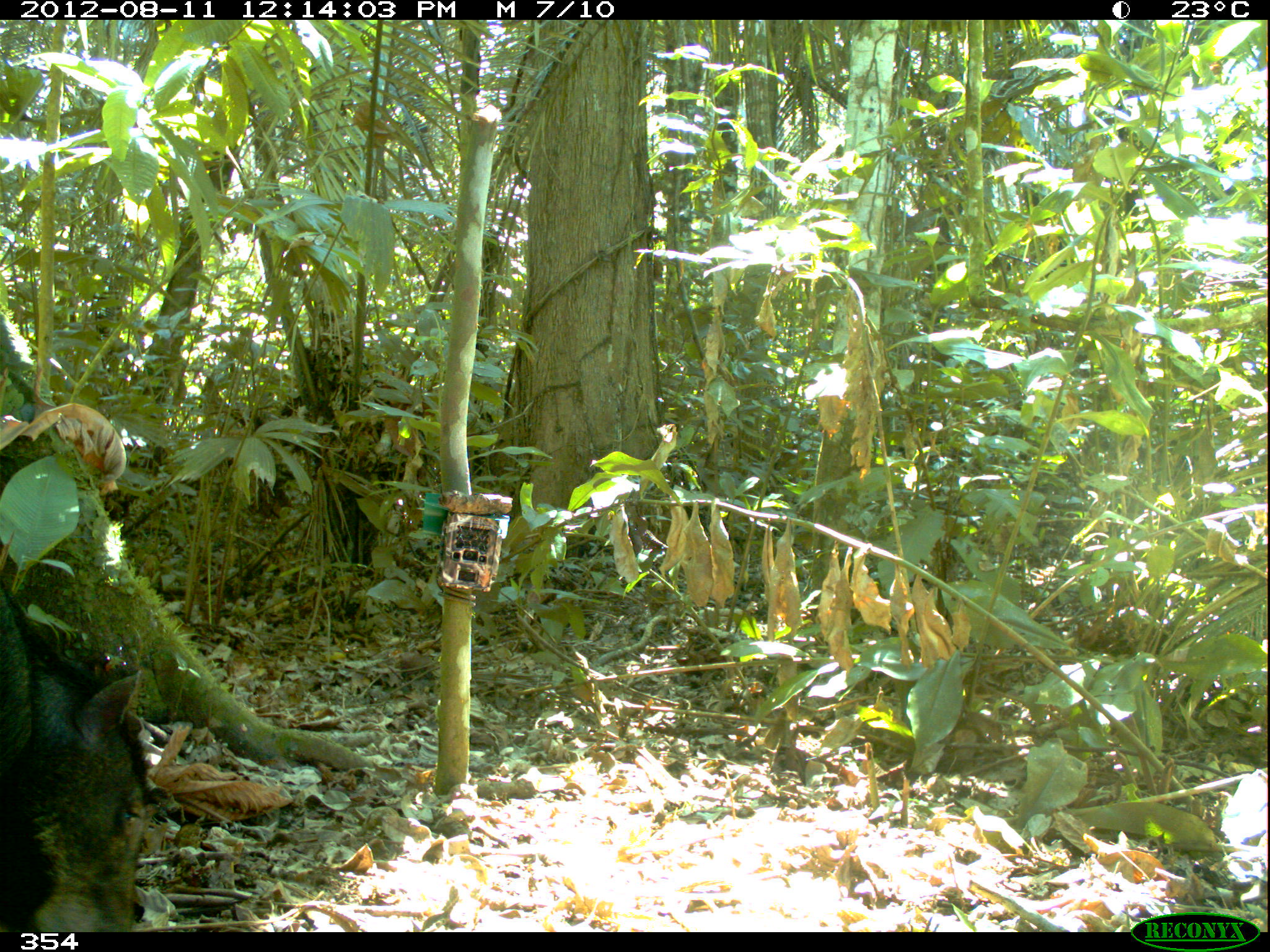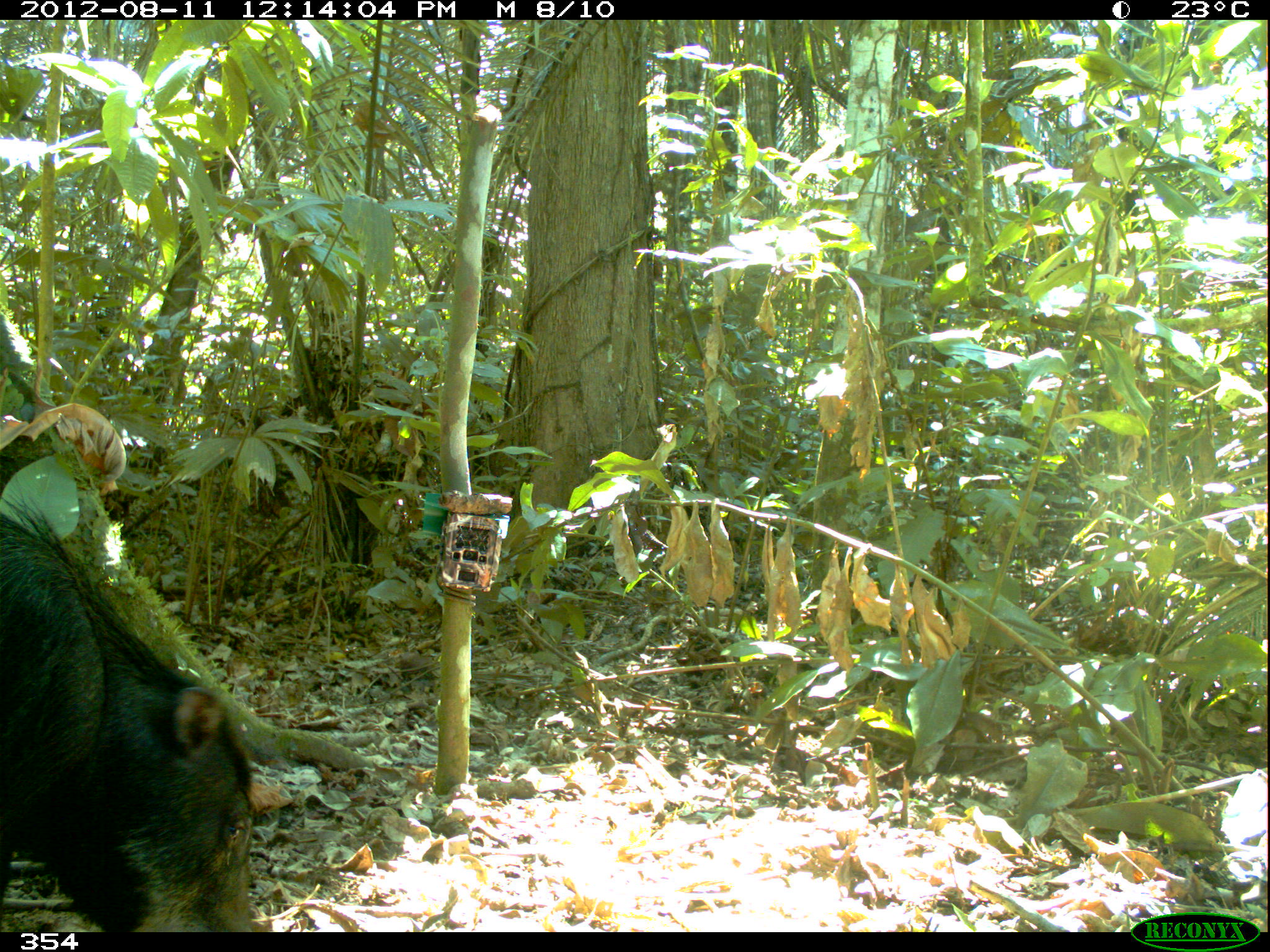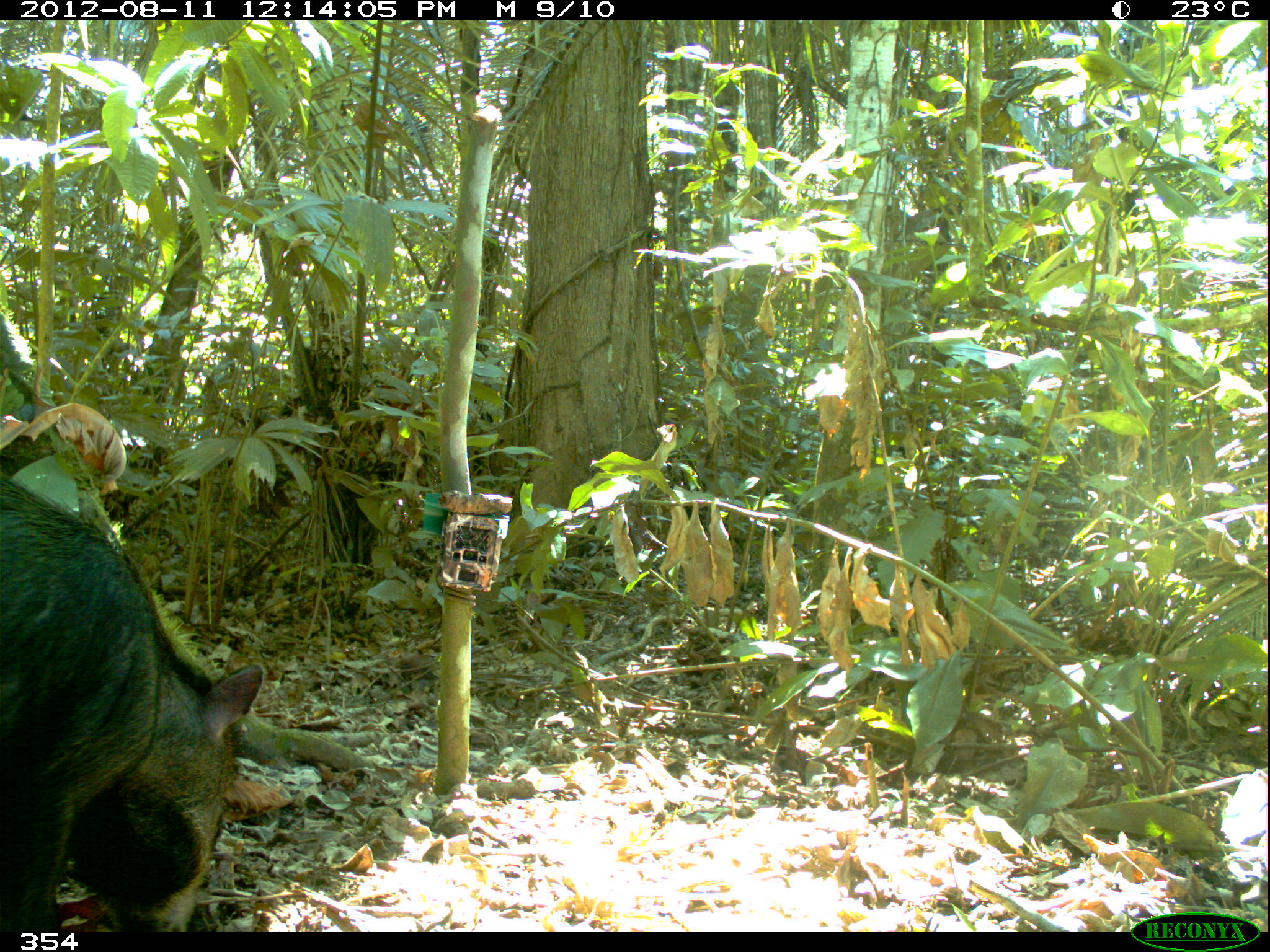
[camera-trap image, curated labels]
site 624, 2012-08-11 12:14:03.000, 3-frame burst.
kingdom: Animalia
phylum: Chordata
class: Mammalia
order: Artiodactyla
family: Tayassuidae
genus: Tayassu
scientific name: Tayassu pecari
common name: white-lipped peccary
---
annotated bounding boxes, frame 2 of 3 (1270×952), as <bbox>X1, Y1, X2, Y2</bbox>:
tayassu pecari: <bbox>0, 477, 264, 932</bbox>